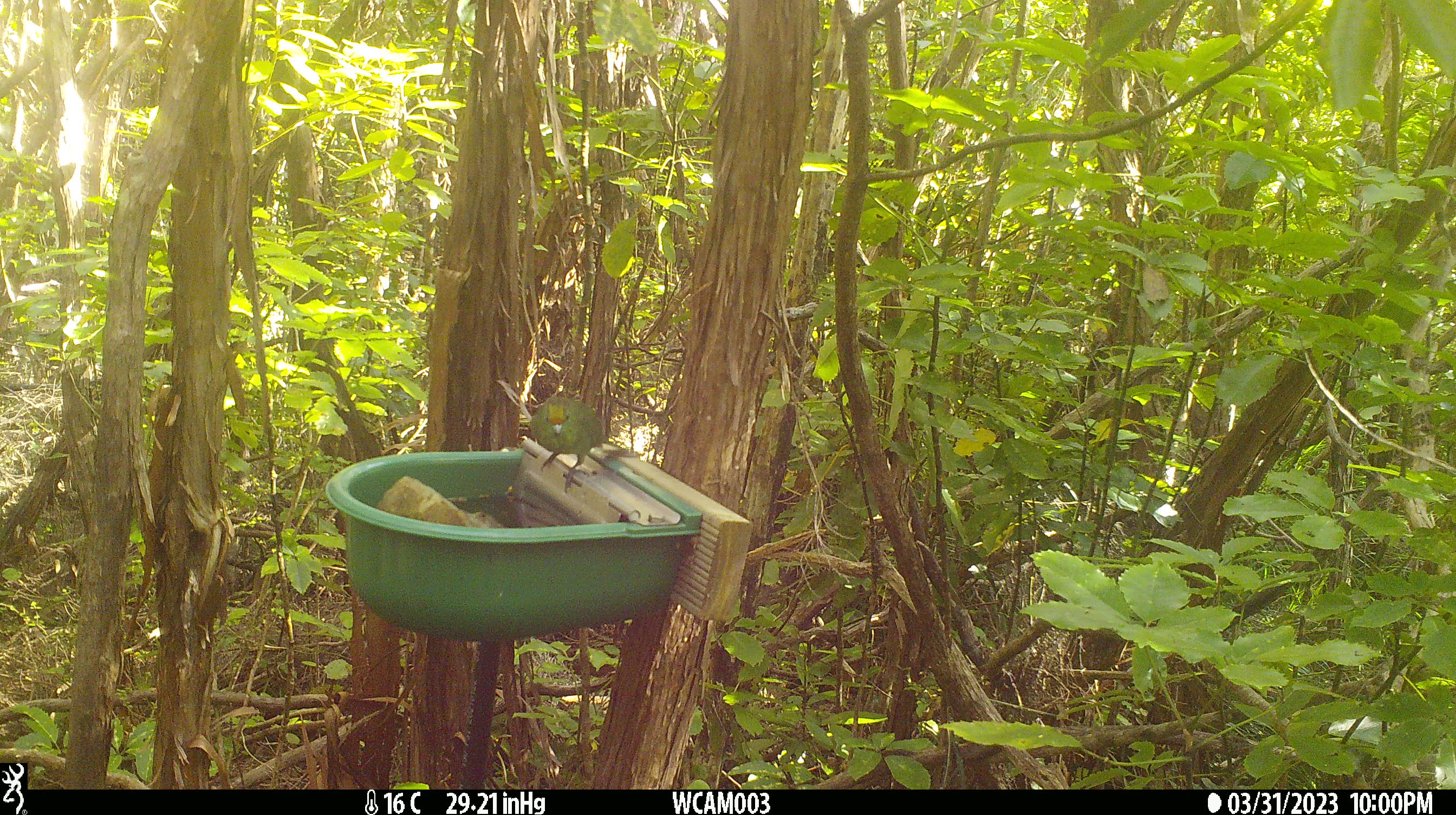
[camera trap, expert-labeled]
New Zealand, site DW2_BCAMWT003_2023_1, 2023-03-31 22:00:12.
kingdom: Animalia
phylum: Chordata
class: Aves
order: Psittaciformes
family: Psittaculidae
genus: Cyanoramphus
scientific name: Cyanoramphus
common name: parakeet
Parakeet (Cyanoramphus).